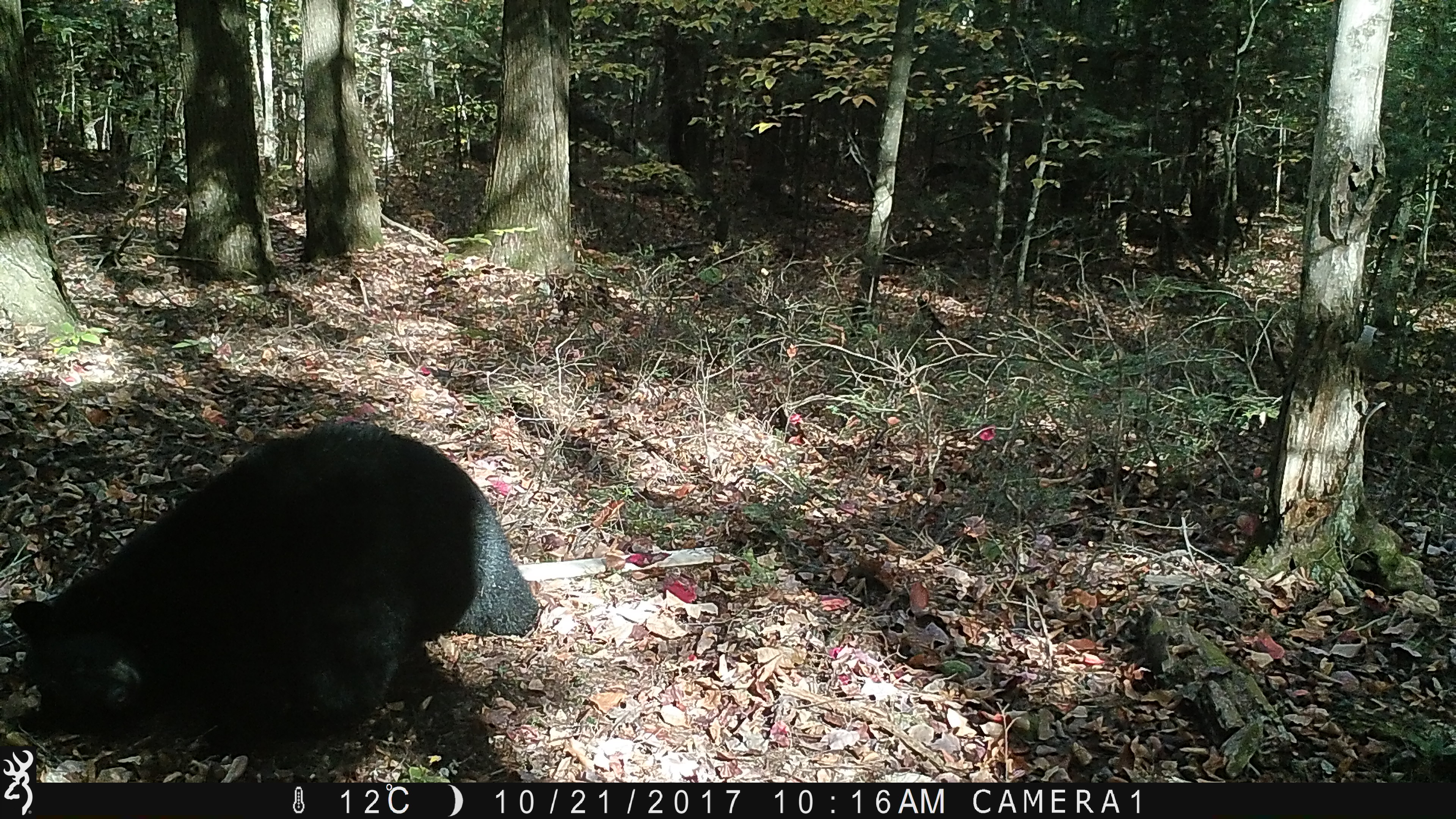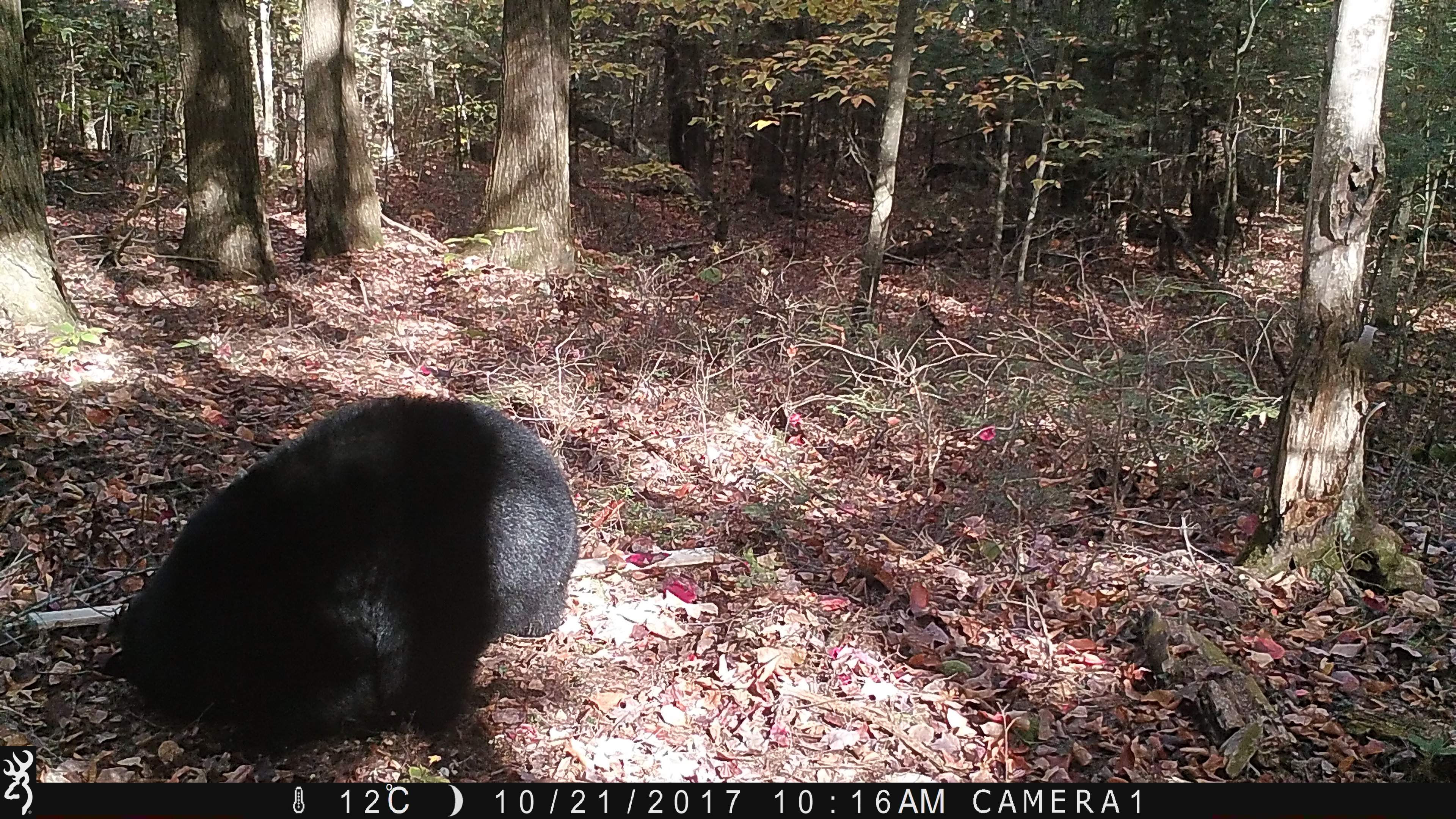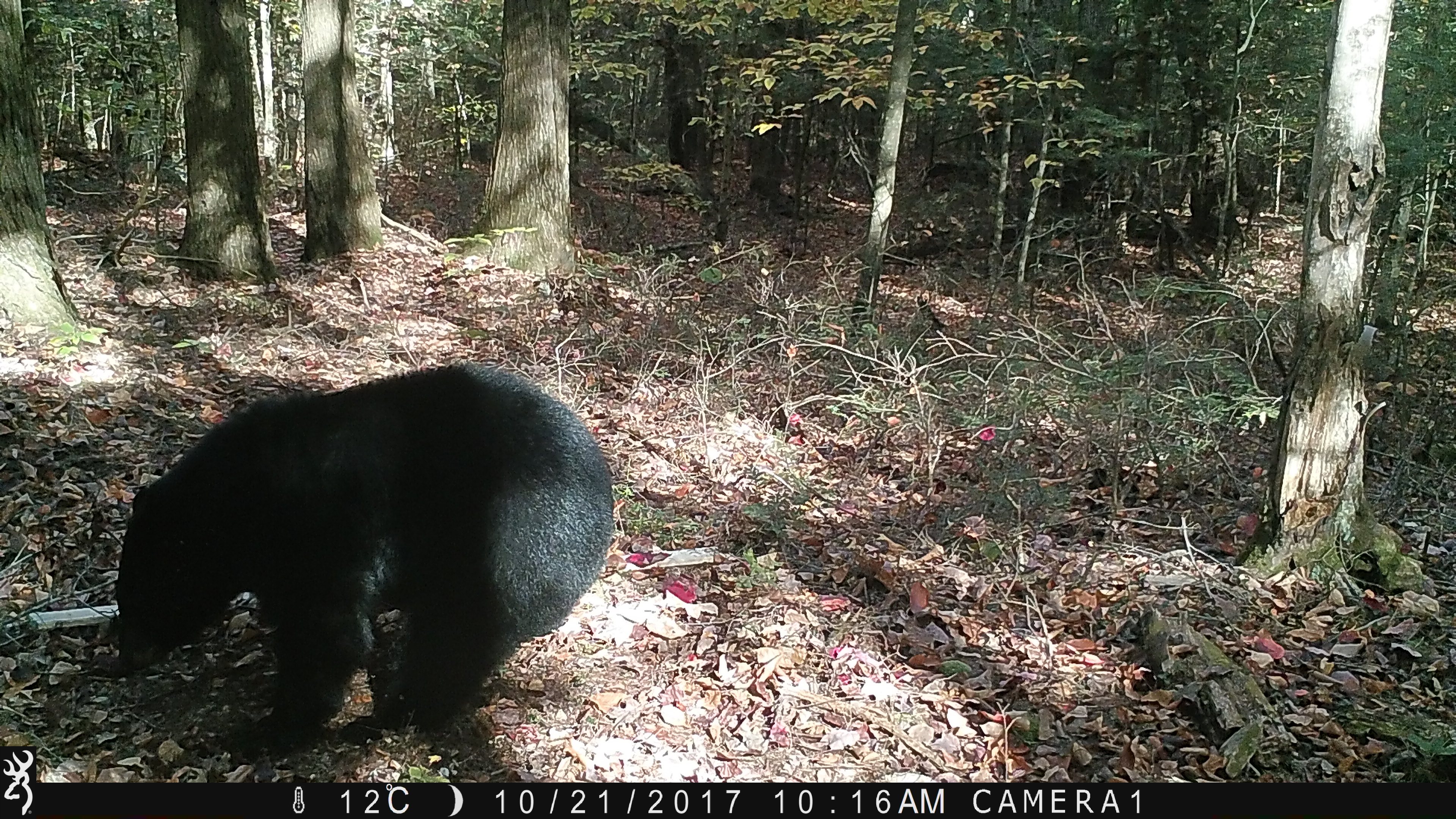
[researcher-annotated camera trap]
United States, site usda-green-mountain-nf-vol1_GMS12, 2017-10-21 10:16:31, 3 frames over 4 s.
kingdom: Animalia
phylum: Chordata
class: Mammalia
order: Carnivora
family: Ursidae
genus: Ursus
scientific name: Ursus americanus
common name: black bear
Black bear (Ursus americanus).